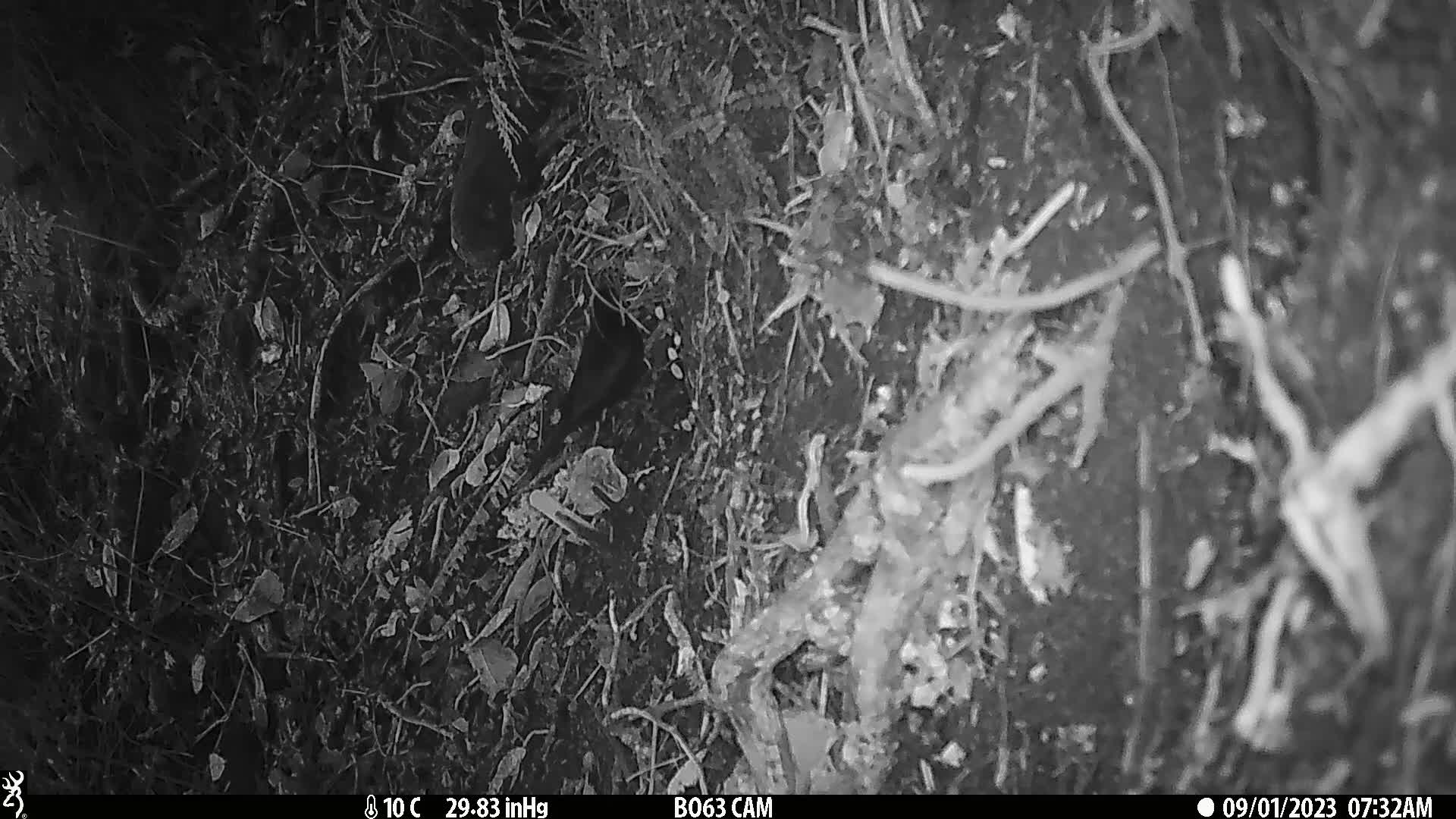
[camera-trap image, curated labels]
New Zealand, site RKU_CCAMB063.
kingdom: Animalia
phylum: Chordata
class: Aves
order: Passeriformes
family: Turdidae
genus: Turdus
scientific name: Turdus merula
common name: eurasian blackbird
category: blackbird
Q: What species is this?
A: Blackbird (eurasian blackbird) (Turdus merula).